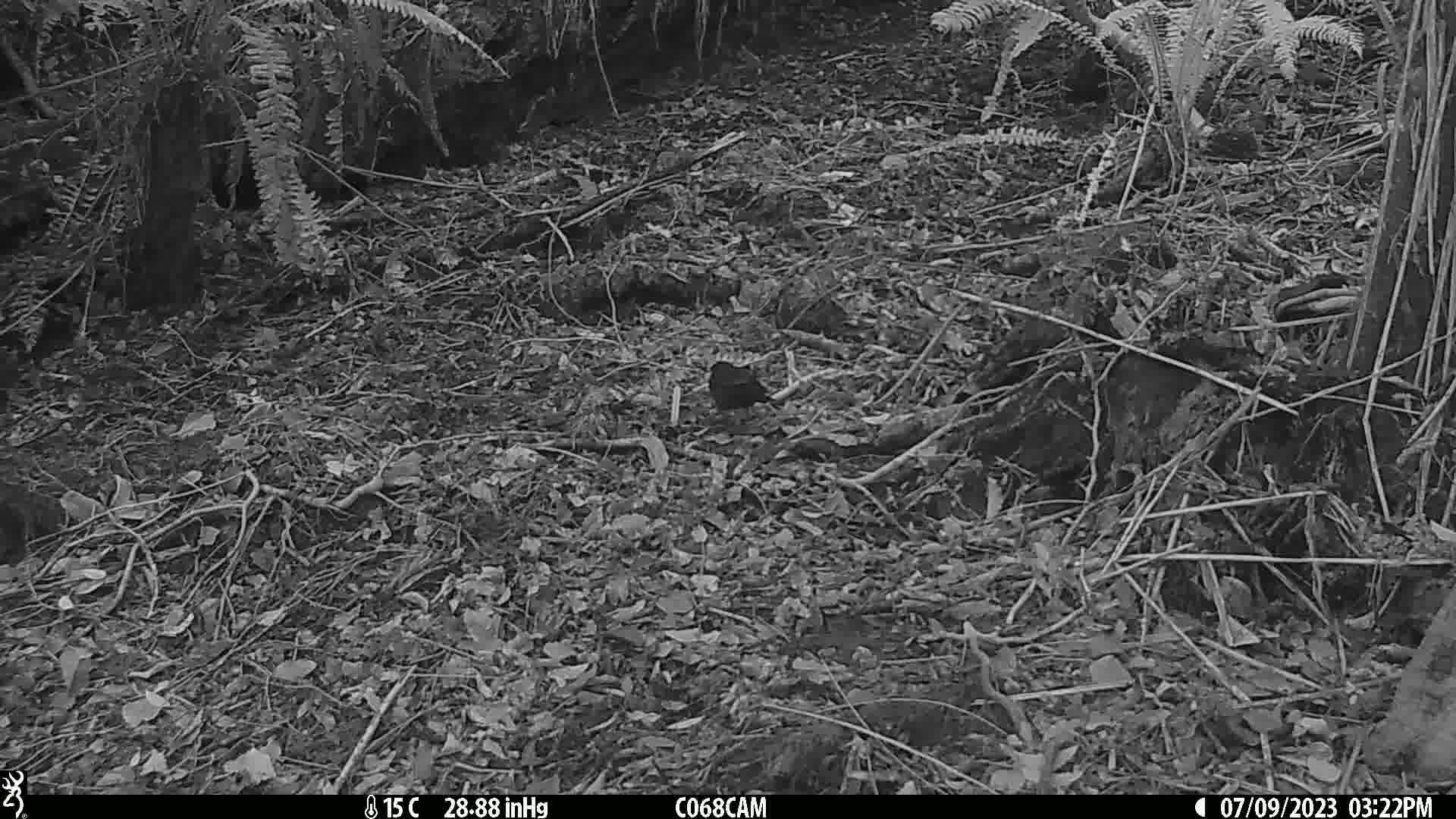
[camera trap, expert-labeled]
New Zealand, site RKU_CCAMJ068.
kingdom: Animalia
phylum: Chordata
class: Aves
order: Passeriformes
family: Turdidae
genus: Turdus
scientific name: Turdus merula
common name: eurasian blackbird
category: blackbird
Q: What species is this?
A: Blackbird (eurasian blackbird) (Turdus merula).